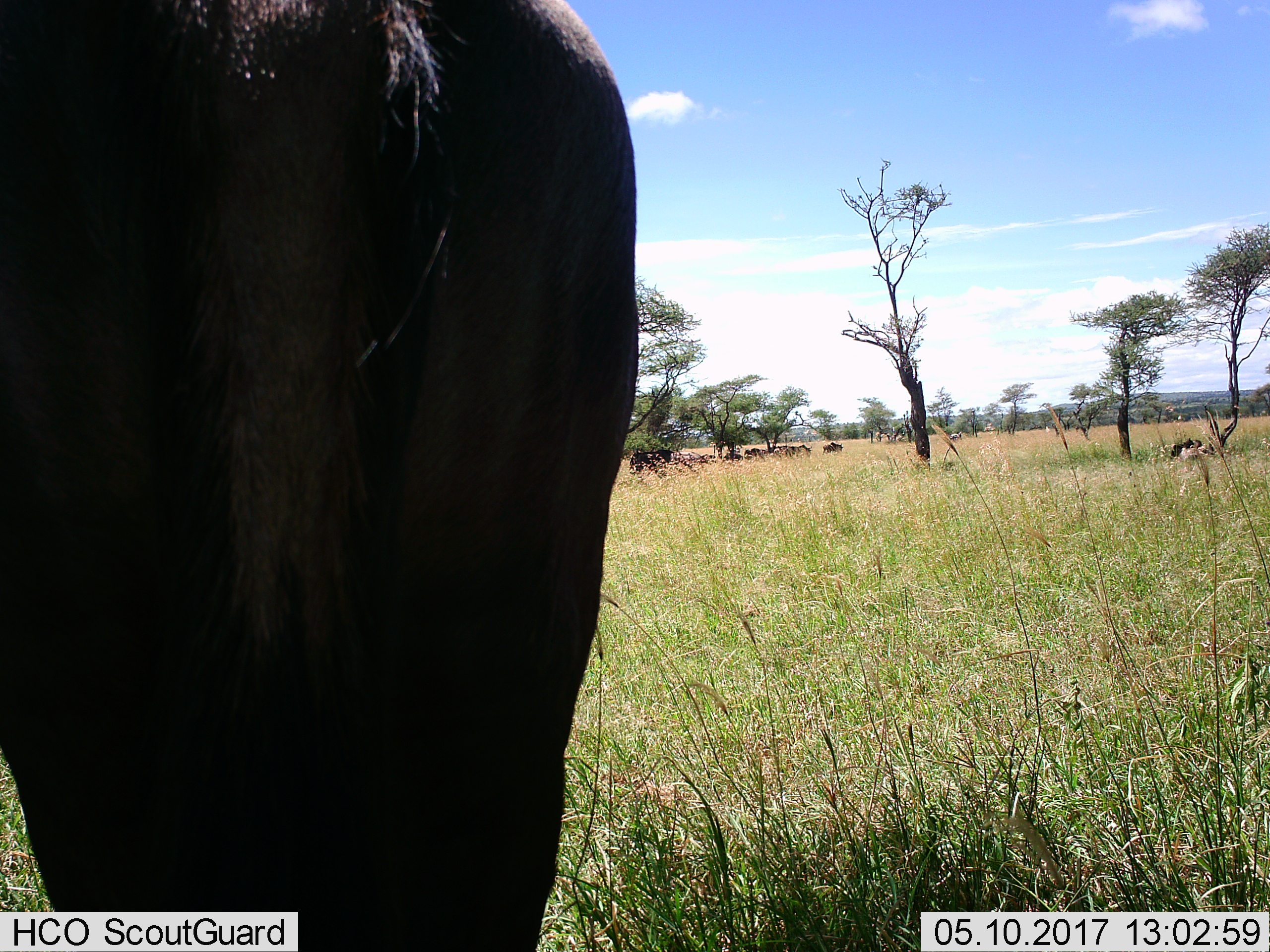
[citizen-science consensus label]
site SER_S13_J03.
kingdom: Animalia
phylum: Chordata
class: Mammalia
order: Artiodactyla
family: Bovidae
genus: Connochaetes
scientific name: Connochaetes taurinus taurinus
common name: blue wildebeest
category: wildebeestblue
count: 11-50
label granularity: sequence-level